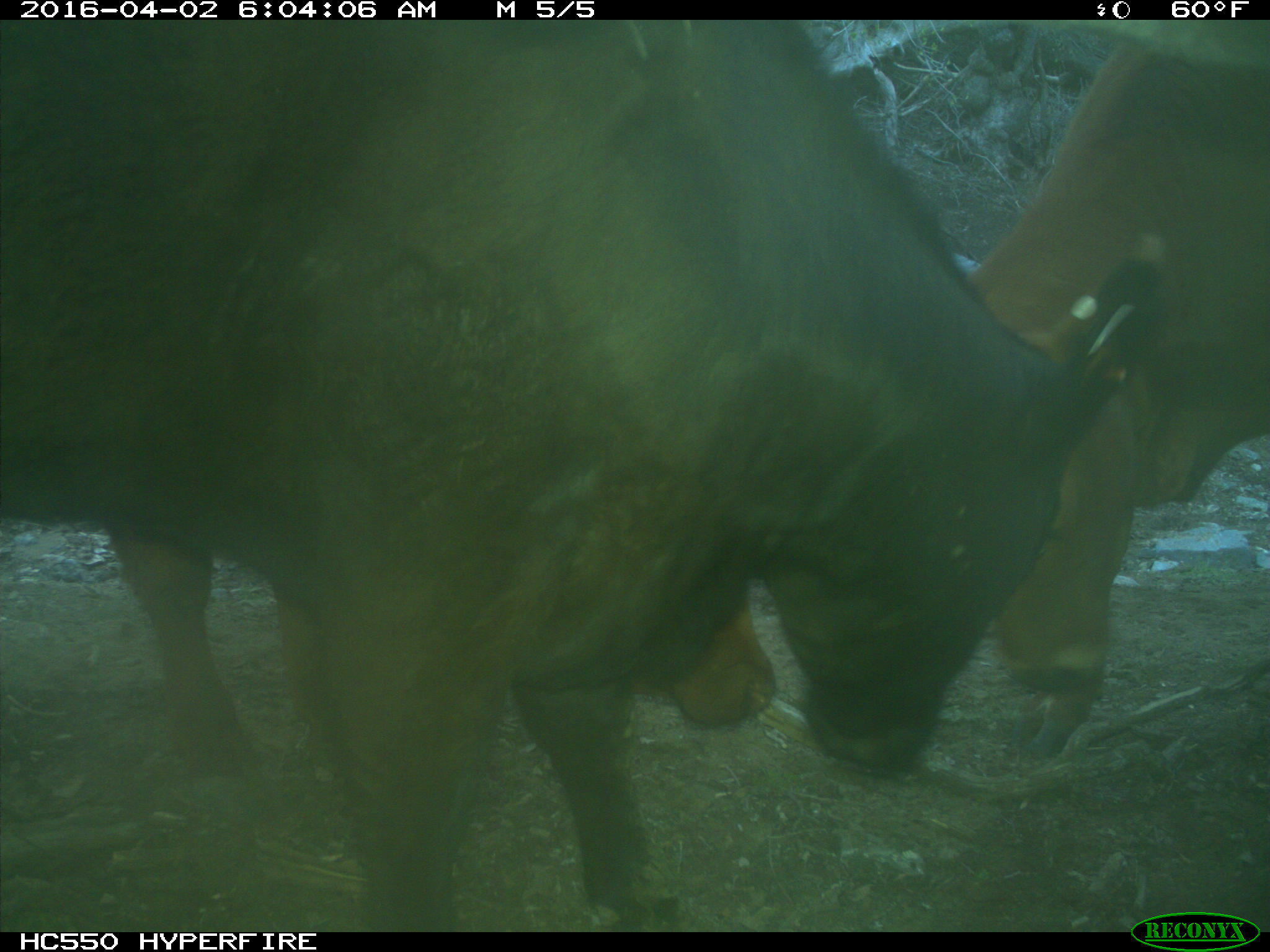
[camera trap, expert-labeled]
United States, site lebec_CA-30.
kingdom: Animalia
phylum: Chordata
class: Mammalia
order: Artiodactyla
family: Bovidae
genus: Bos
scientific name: Bos taurus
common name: domestic cow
Bos taurus (domestic cow).